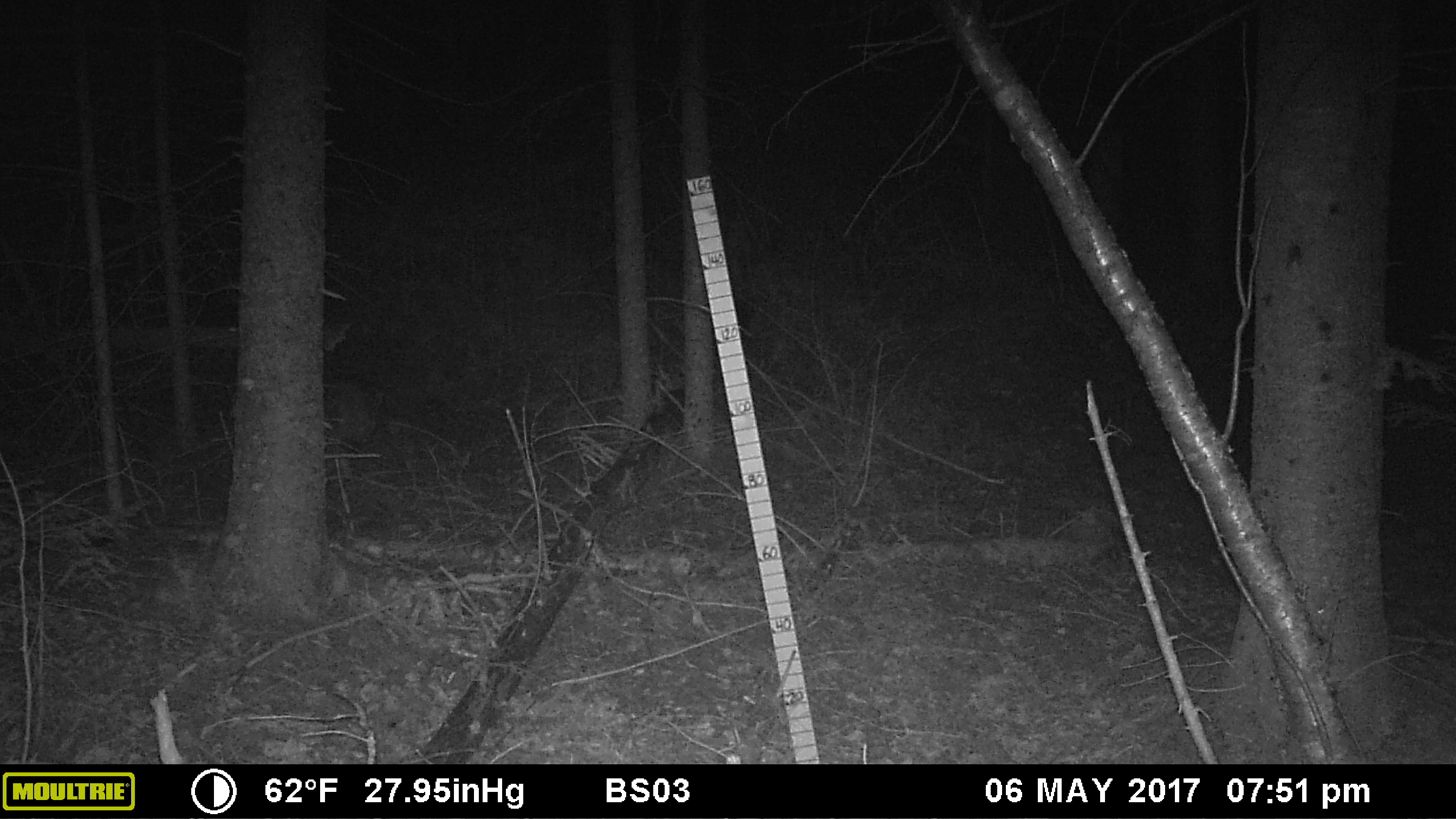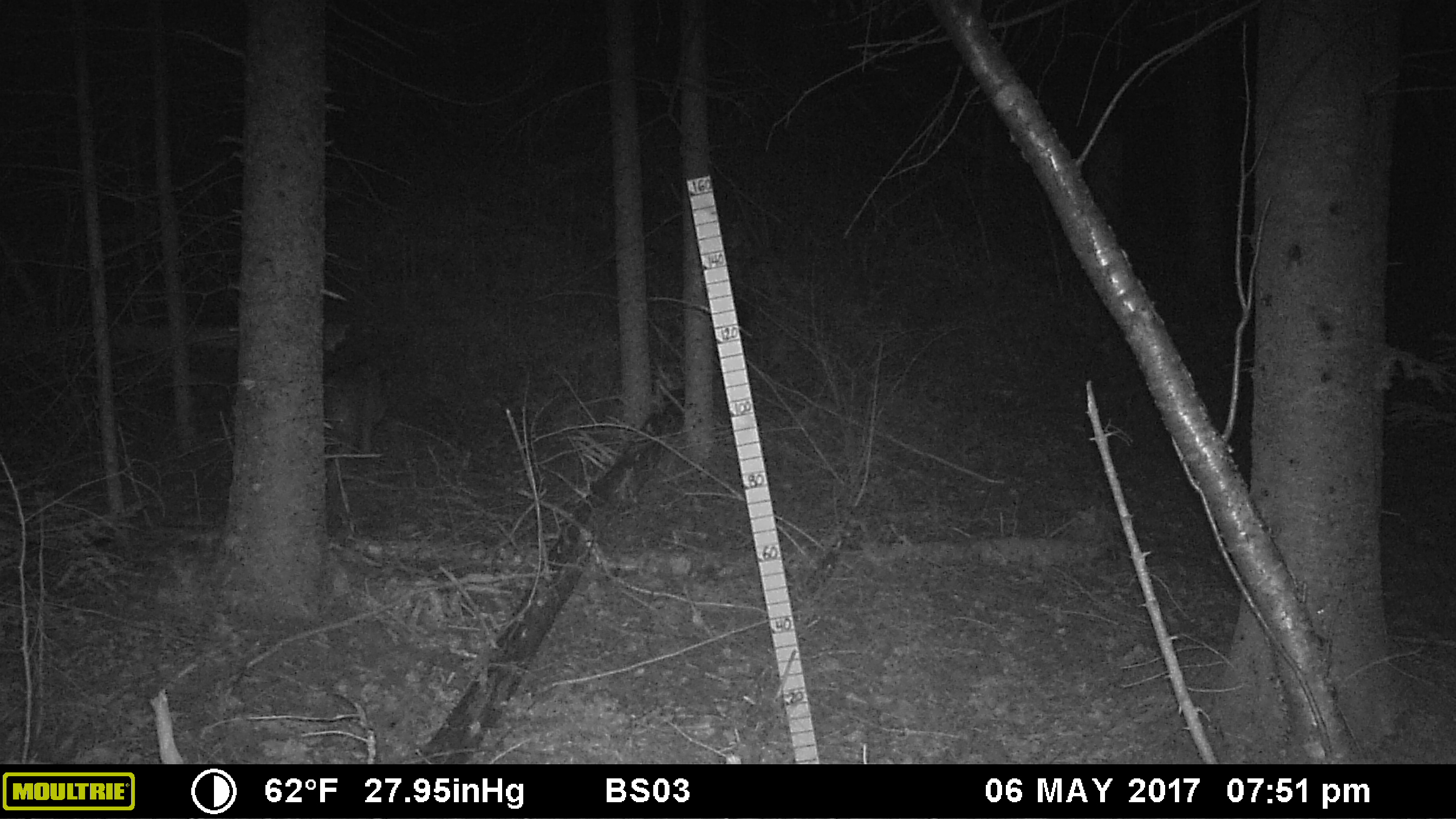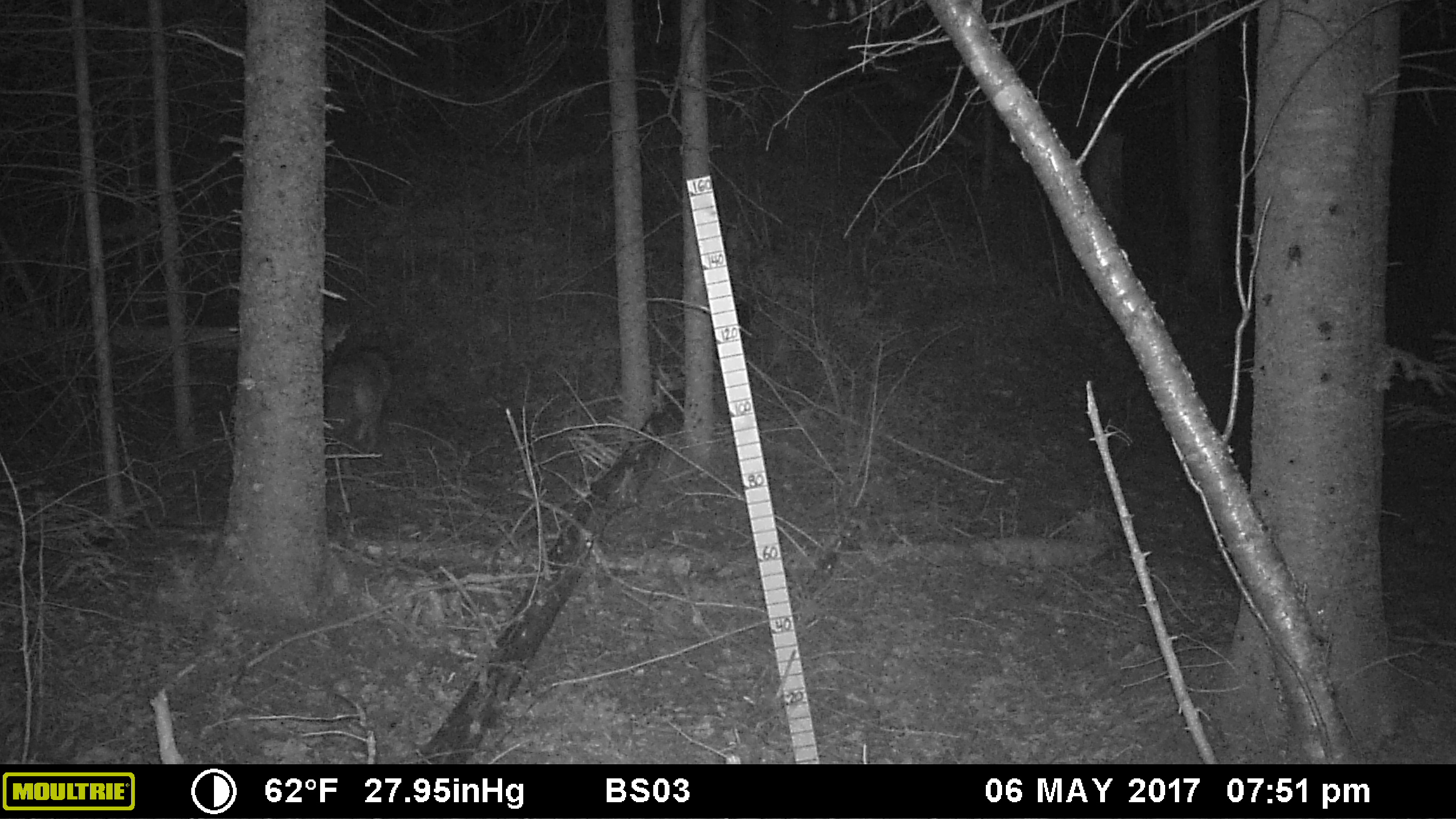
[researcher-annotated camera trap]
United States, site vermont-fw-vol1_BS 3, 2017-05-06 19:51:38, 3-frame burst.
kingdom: Animalia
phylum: Chordata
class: Mammalia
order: Carnivora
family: Canidae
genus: Canis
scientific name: Canis latrans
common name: coyote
Coyote (Canis latrans).